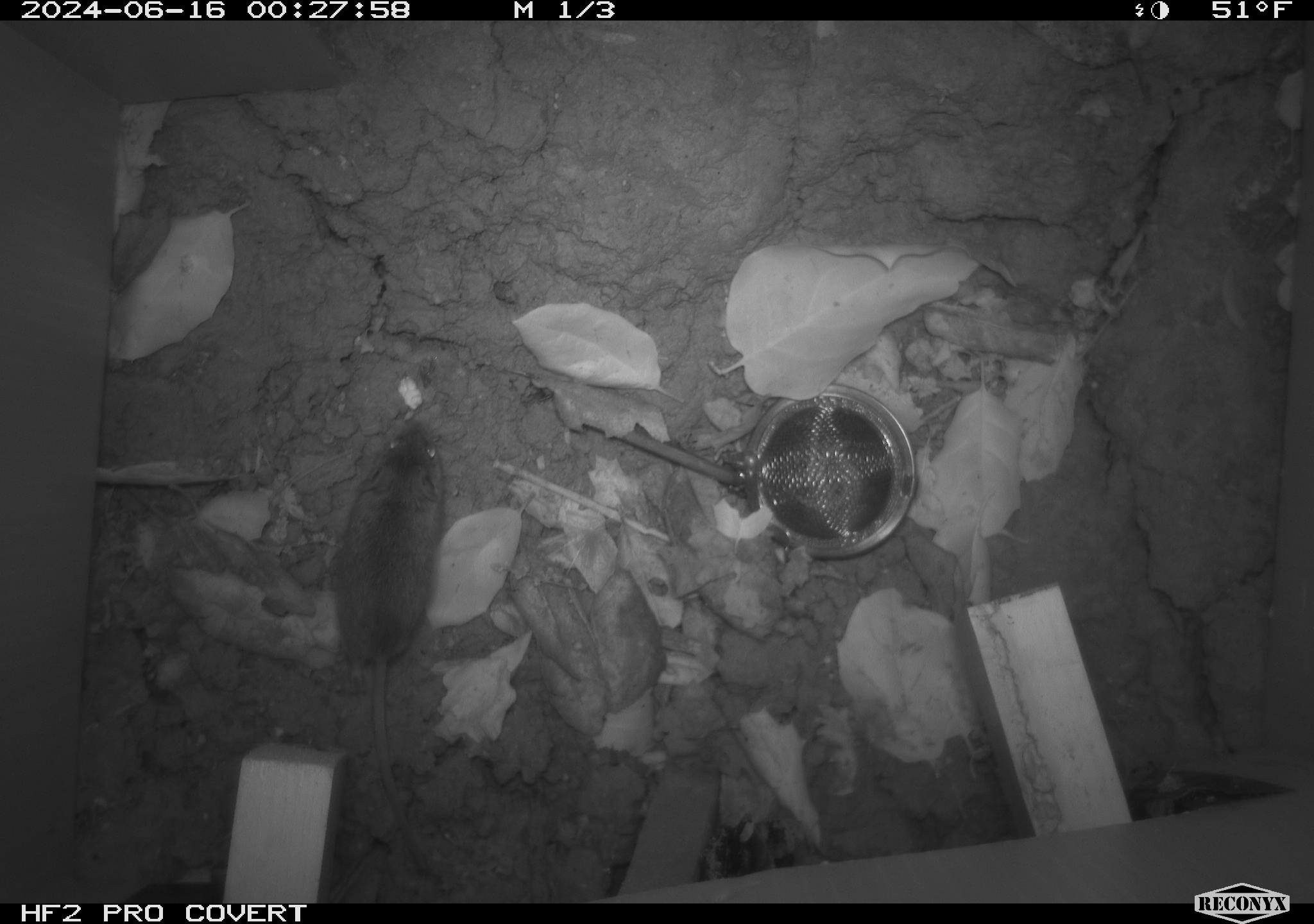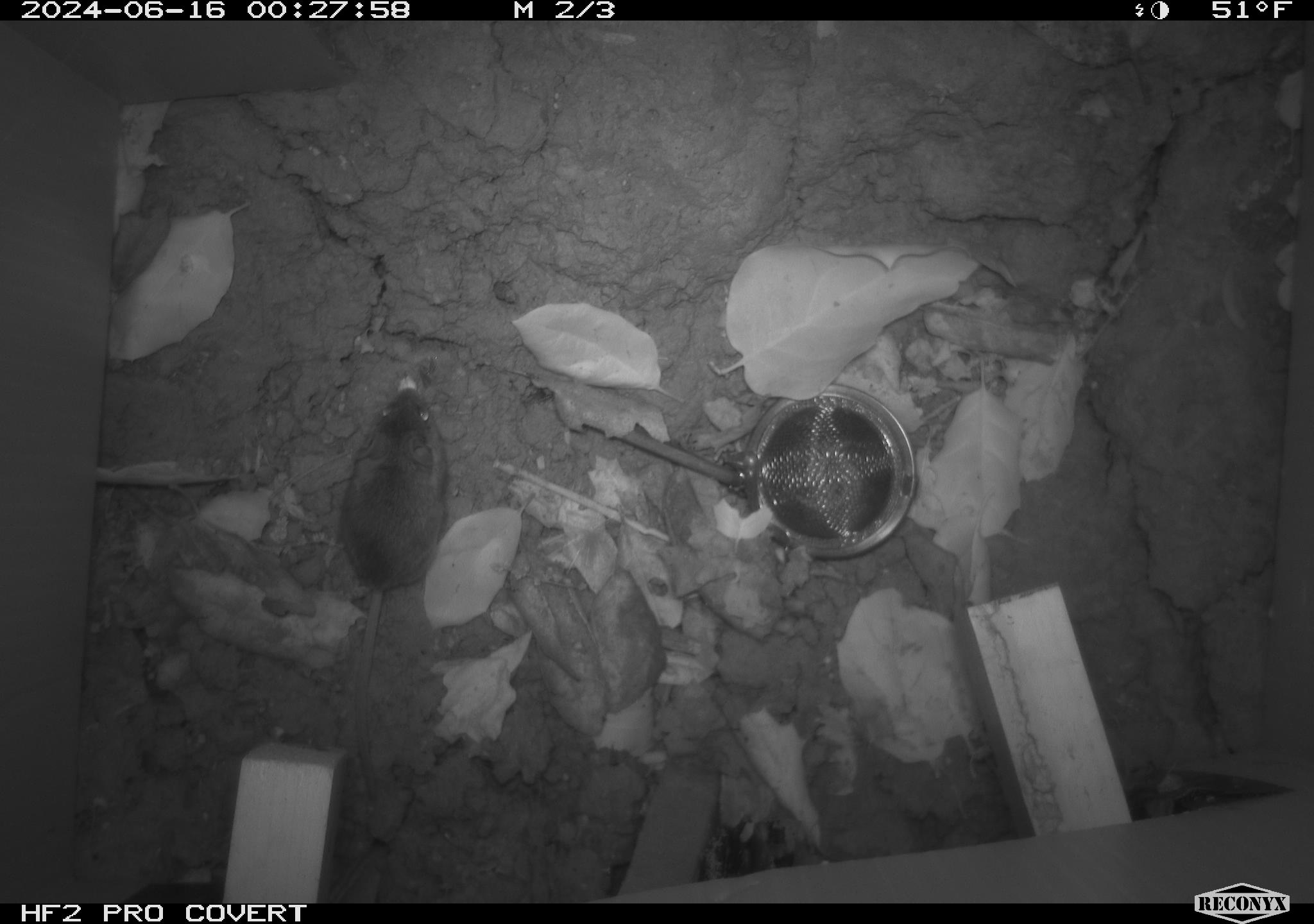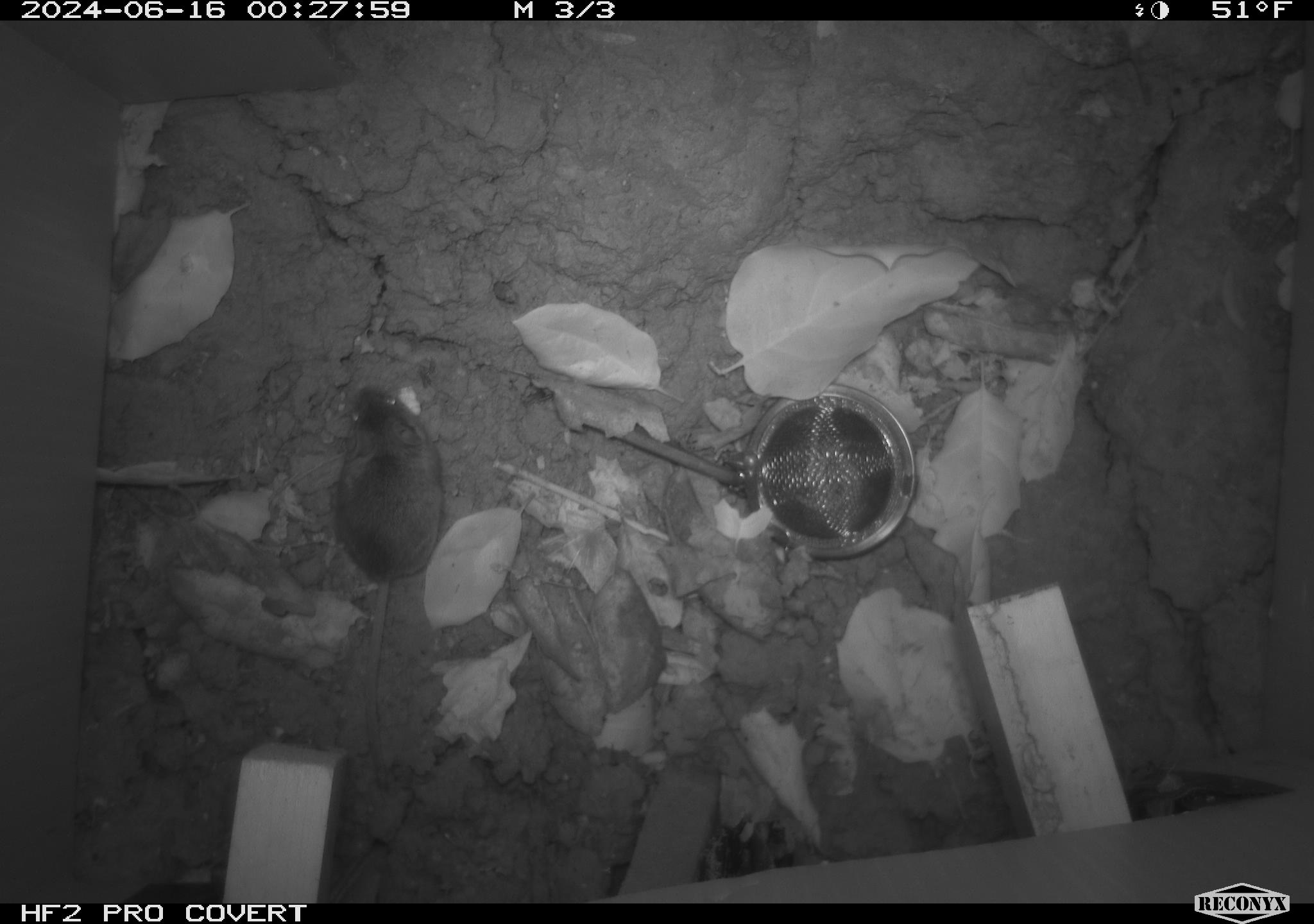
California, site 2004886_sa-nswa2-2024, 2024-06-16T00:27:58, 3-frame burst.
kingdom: Animalia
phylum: Chordata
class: Mammalia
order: Rodentia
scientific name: Rodentia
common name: rodent